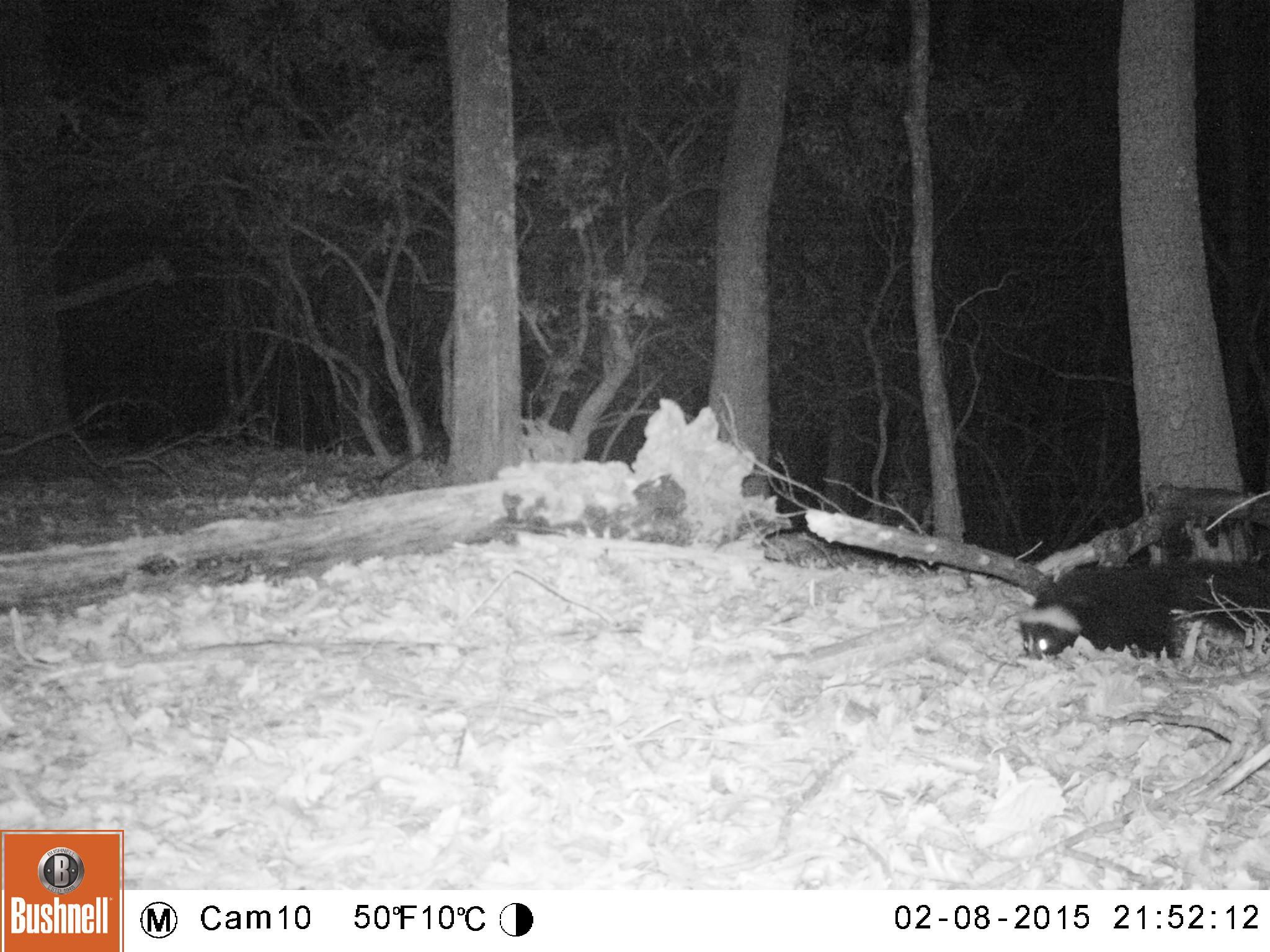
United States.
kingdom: Animalia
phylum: Chordata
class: Mammalia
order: Carnivora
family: Mephitidae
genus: Mephitis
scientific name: Mephitis mephitis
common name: striped skunk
Striped Skunk (Mephitis mephitis).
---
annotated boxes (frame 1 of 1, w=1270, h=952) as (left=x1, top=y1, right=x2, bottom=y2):
Striped Skunk: (left=1011, top=551, right=1270, bottom=663)